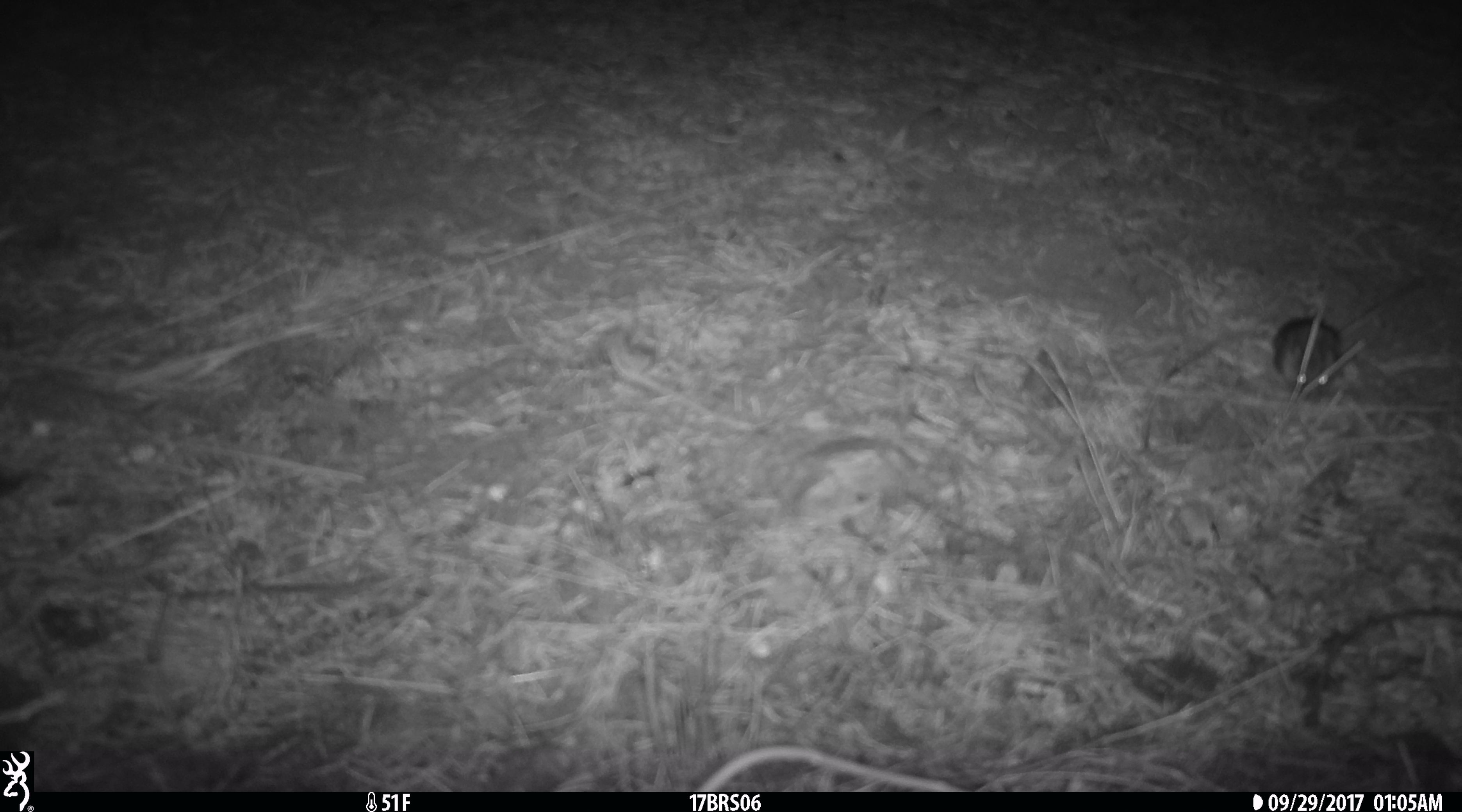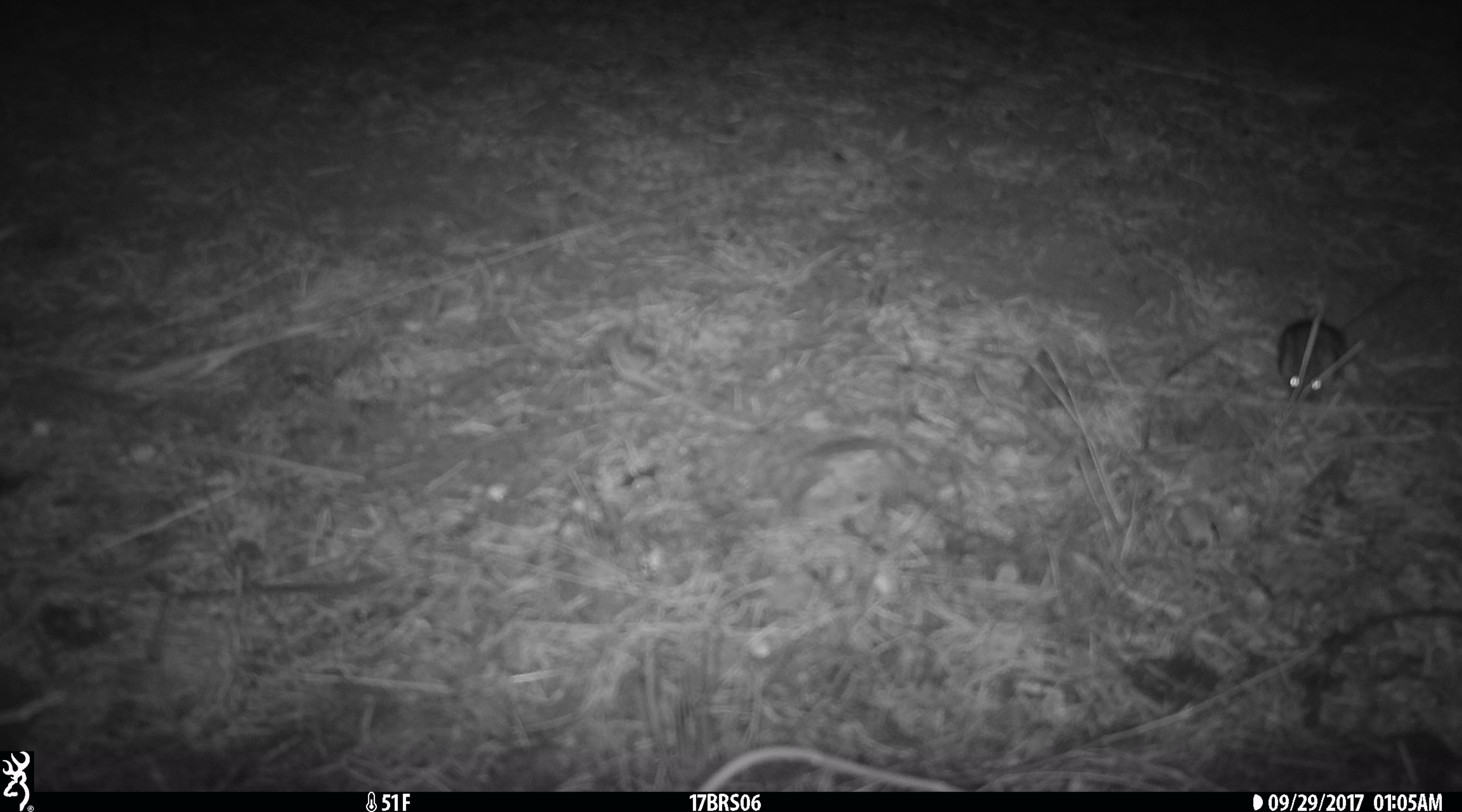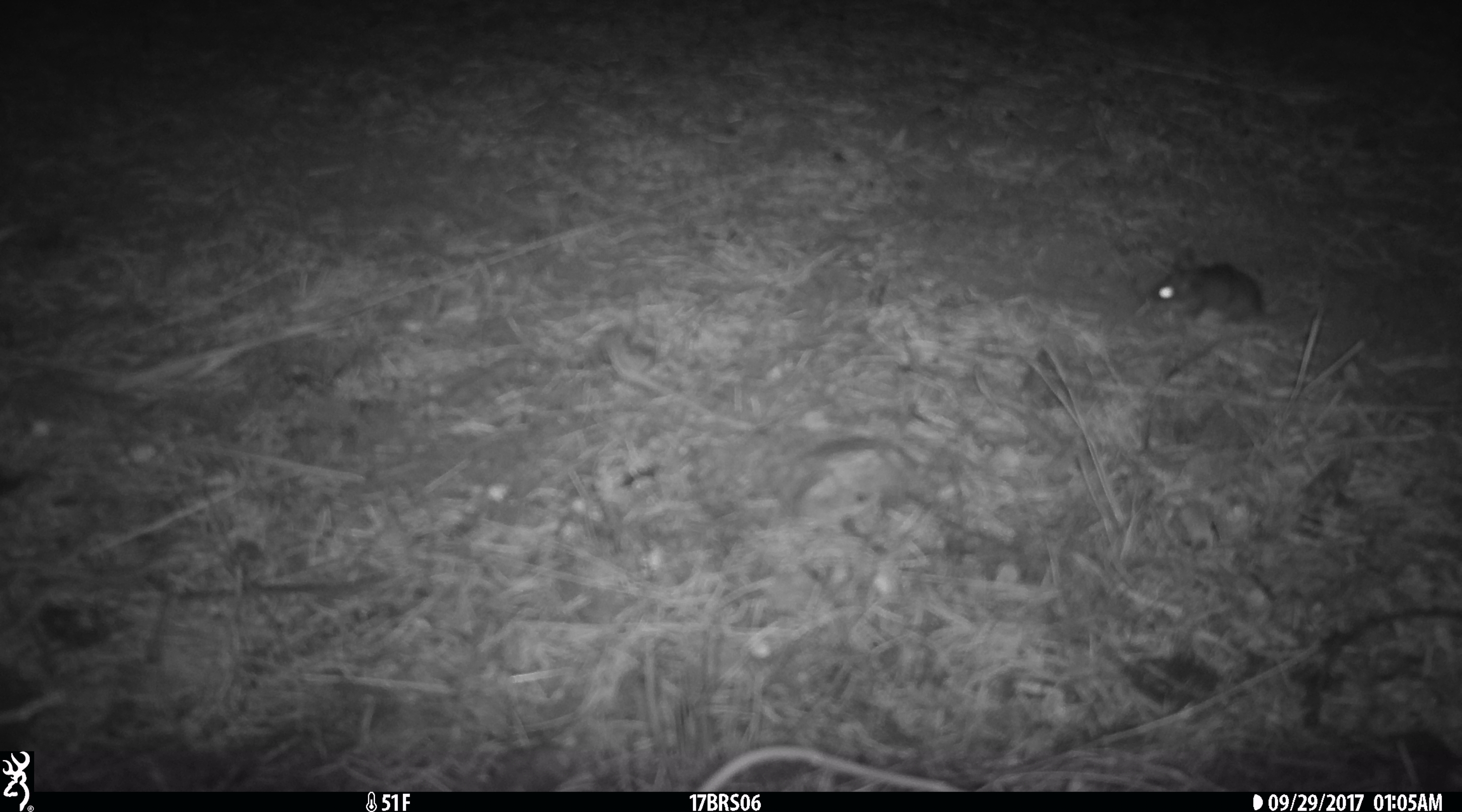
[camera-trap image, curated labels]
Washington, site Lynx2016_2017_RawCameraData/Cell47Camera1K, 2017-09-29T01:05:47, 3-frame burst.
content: unidentified animal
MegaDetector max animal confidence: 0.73